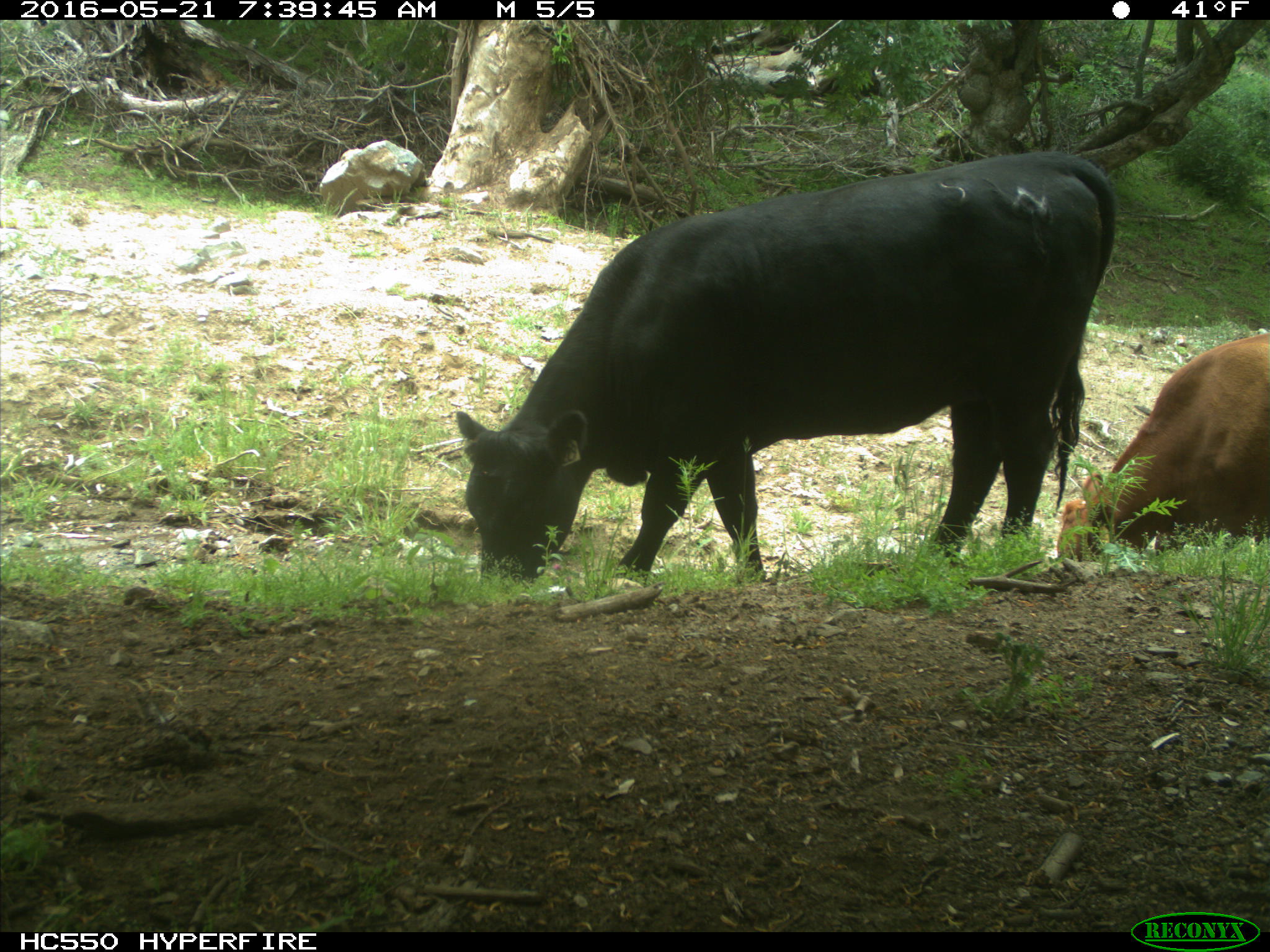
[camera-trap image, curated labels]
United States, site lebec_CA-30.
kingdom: Animalia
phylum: Chordata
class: Mammalia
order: Artiodactyla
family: Bovidae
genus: Bos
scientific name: Bos taurus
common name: domestic cow